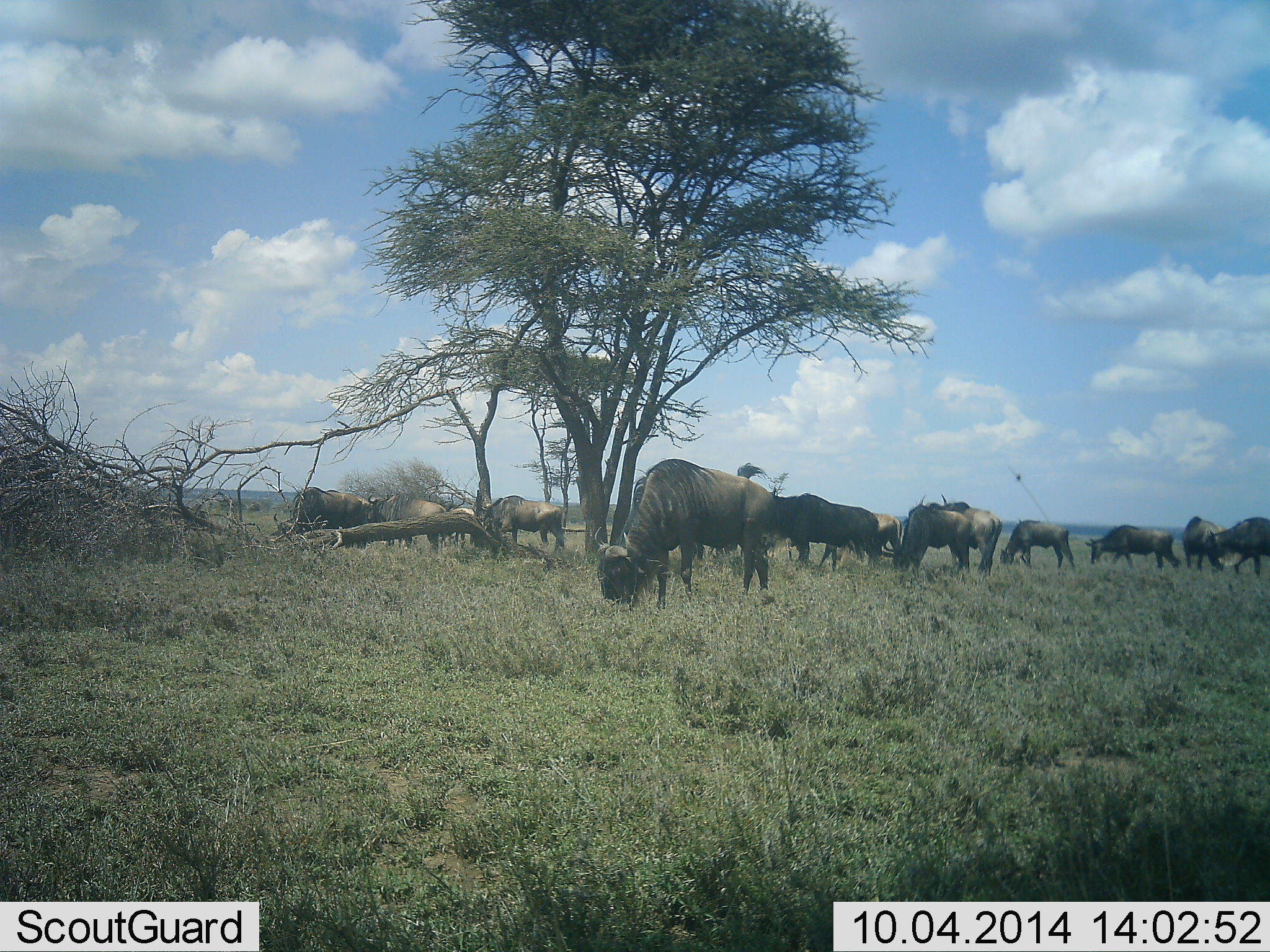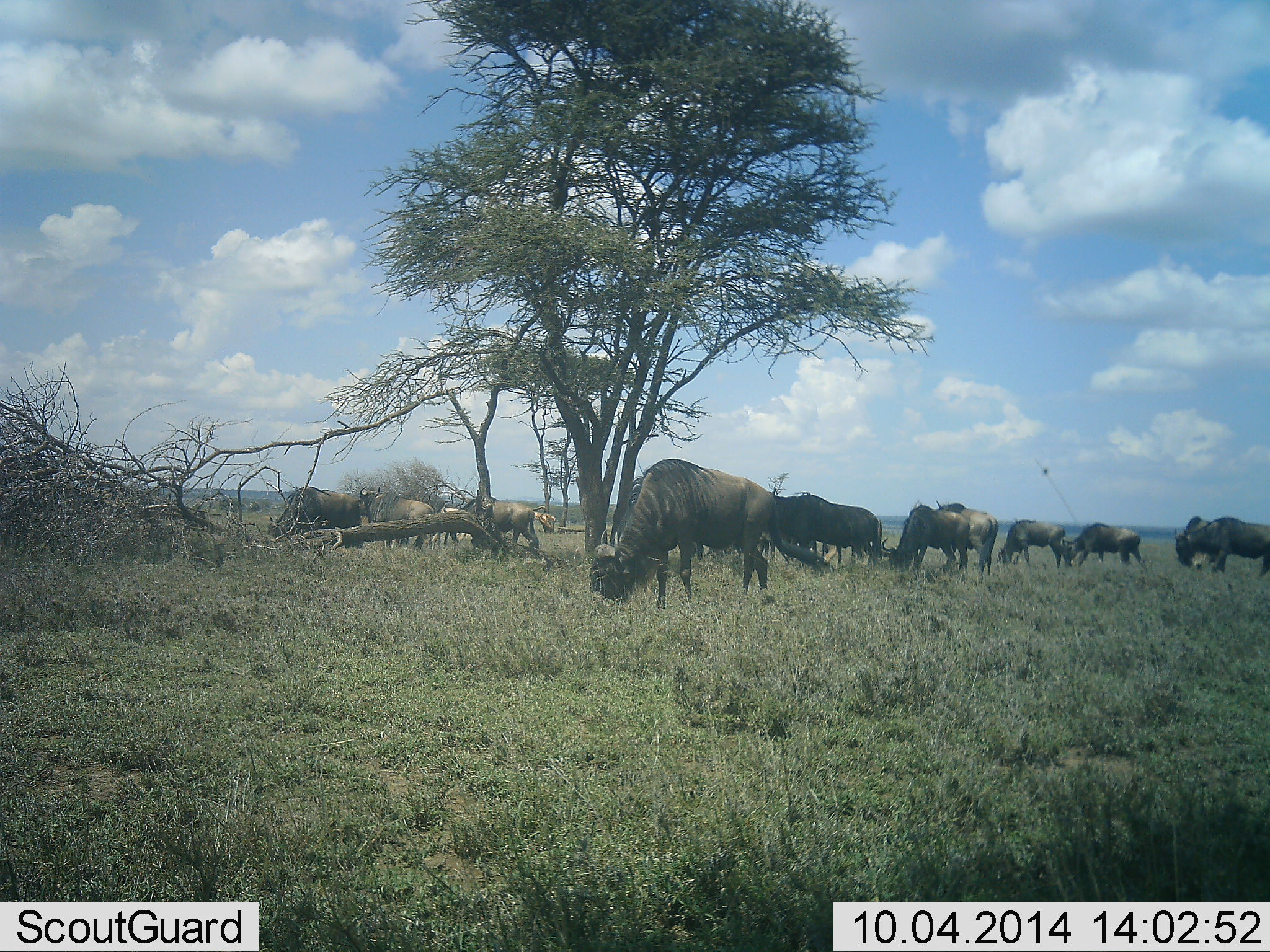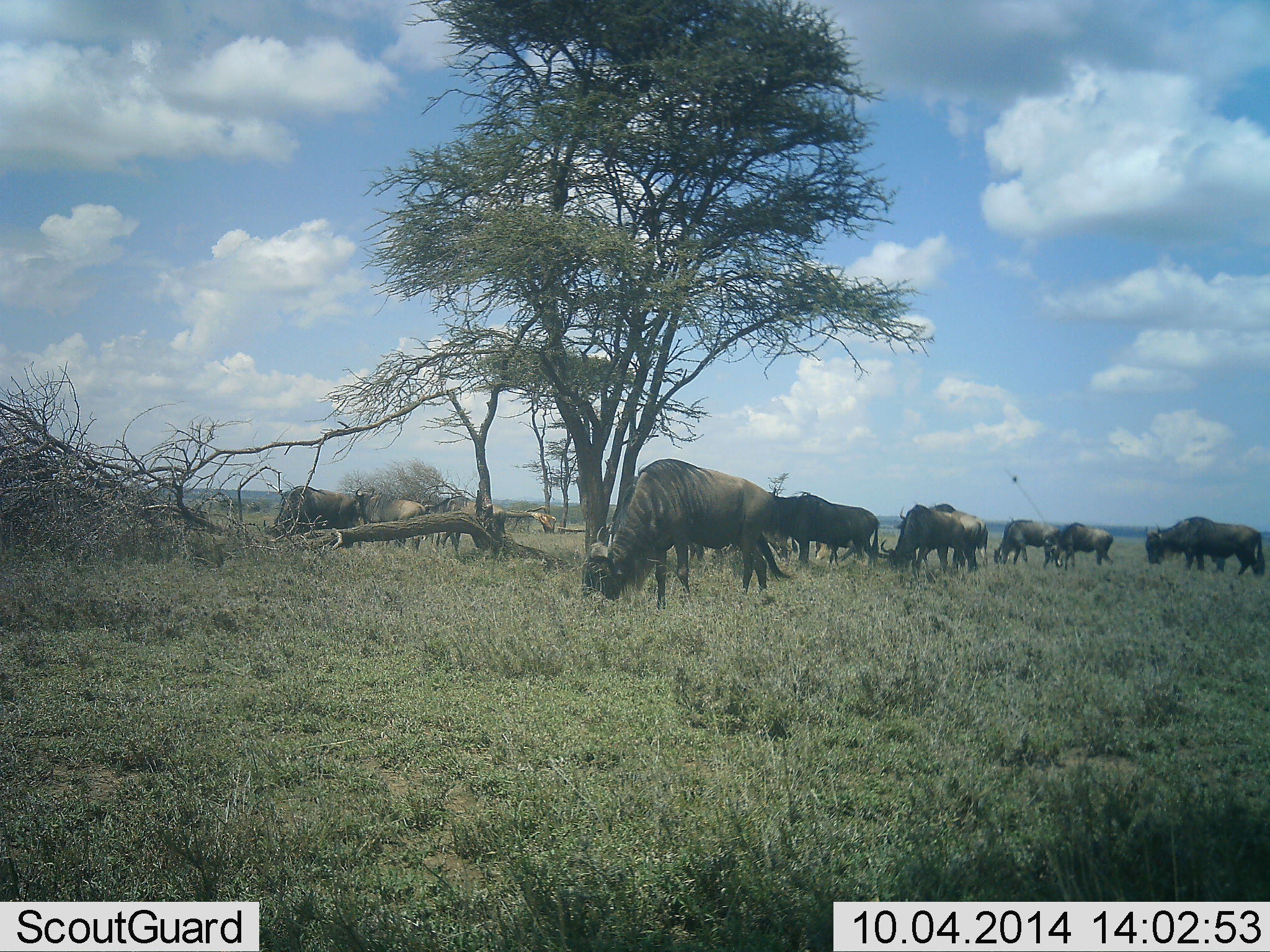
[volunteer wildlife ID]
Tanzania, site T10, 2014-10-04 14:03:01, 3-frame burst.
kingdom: Animalia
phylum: Chordata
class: Mammalia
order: Artiodactyla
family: Bovidae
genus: Connochaetes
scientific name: Connochaetes taurinus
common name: blue wildebeest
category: wildebeest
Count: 11-50.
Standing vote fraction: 50%.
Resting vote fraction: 10%.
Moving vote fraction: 50%.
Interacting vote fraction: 10%.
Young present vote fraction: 0%.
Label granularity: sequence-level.